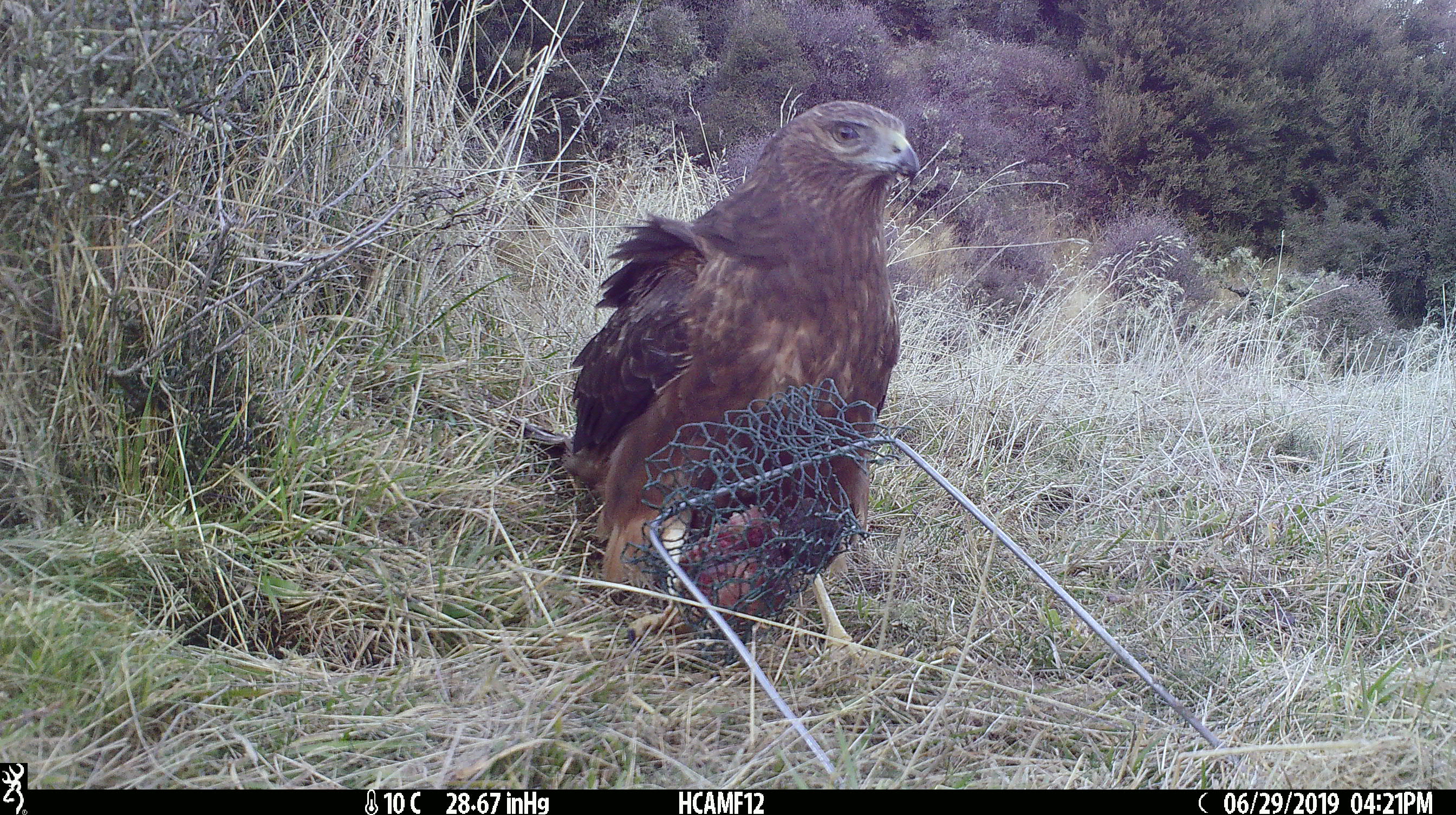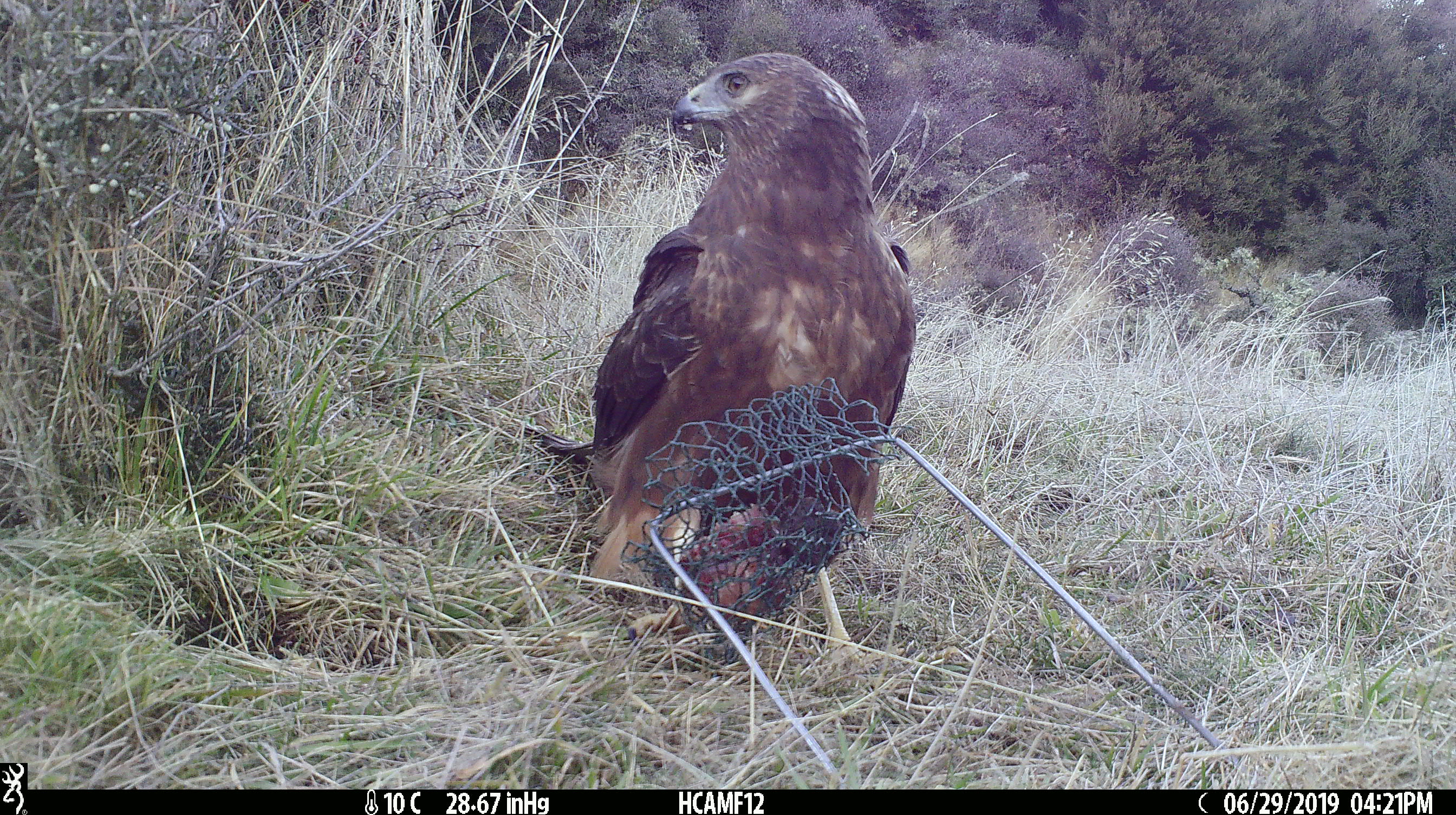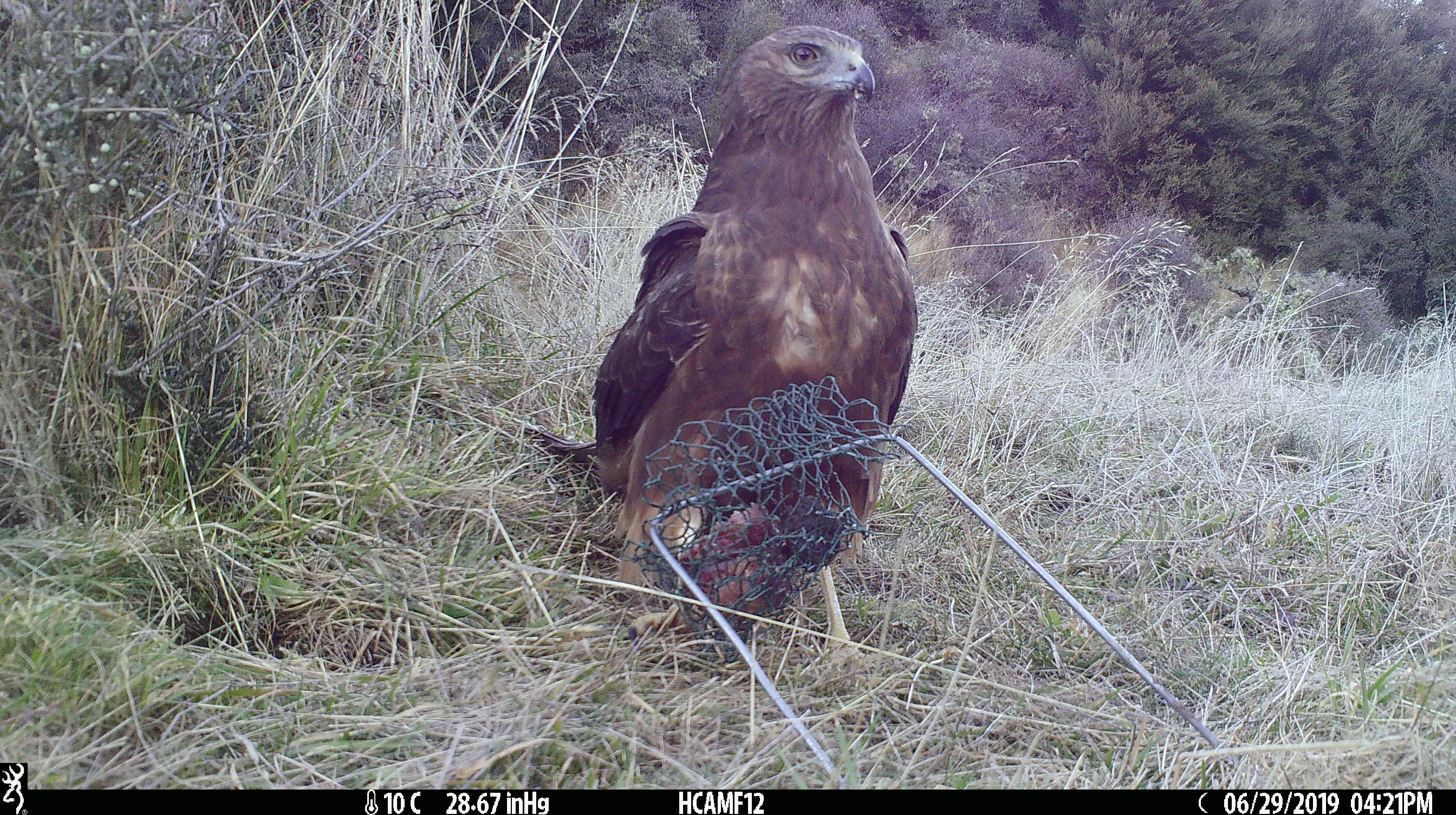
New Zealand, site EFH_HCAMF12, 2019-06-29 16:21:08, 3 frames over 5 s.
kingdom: Animalia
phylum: Chordata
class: Aves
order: Accipitriformes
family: Accipitridae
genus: Circus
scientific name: Circus approximans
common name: swamp harrier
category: harrier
Harrier (swamp harrier) (Circus approximans).